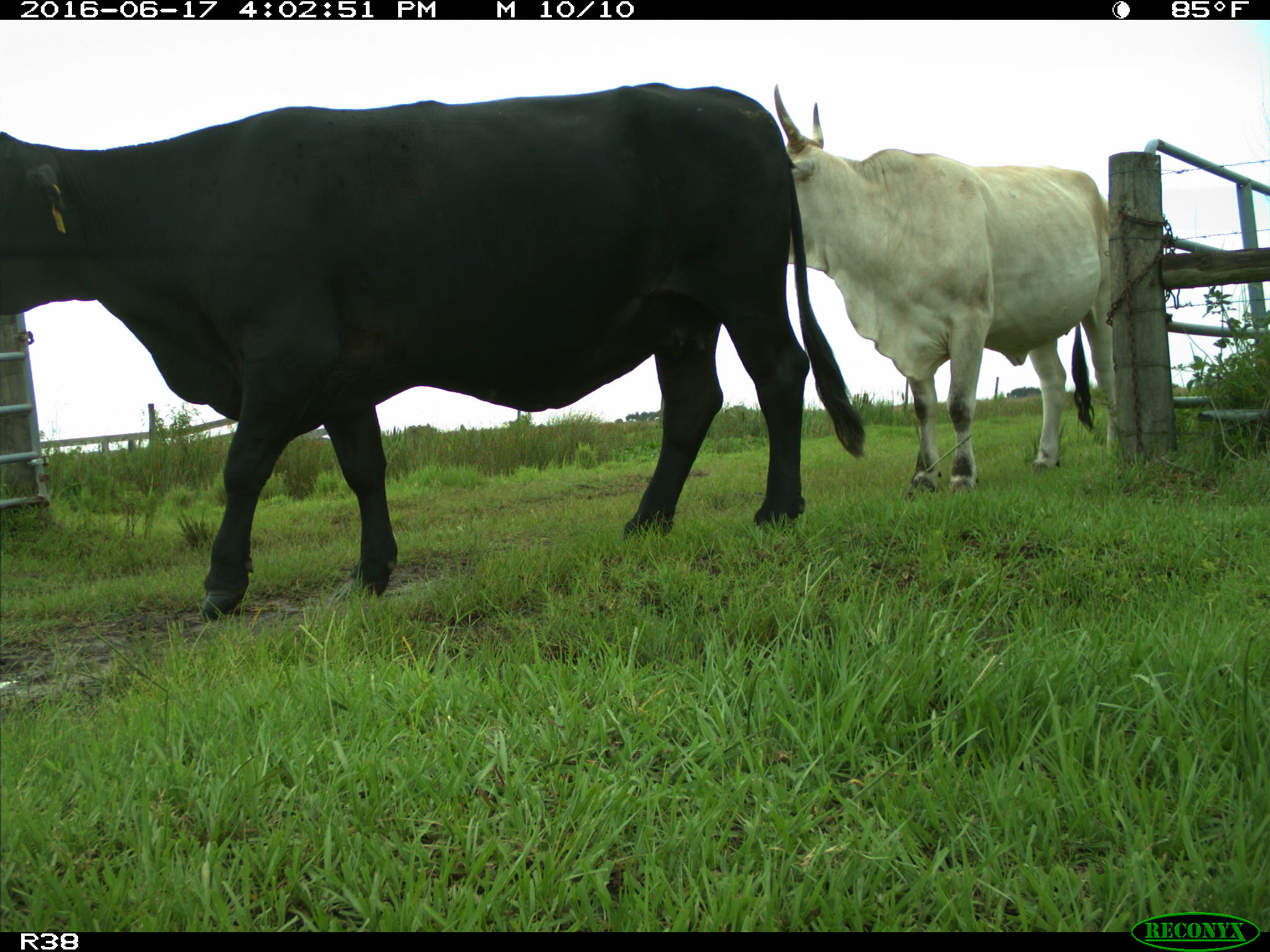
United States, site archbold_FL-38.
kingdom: Animalia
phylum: Chordata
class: Mammalia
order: Artiodactyla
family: Bovidae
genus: Bos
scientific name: Bos taurus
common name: domestic cow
Bos taurus (domestic cow).